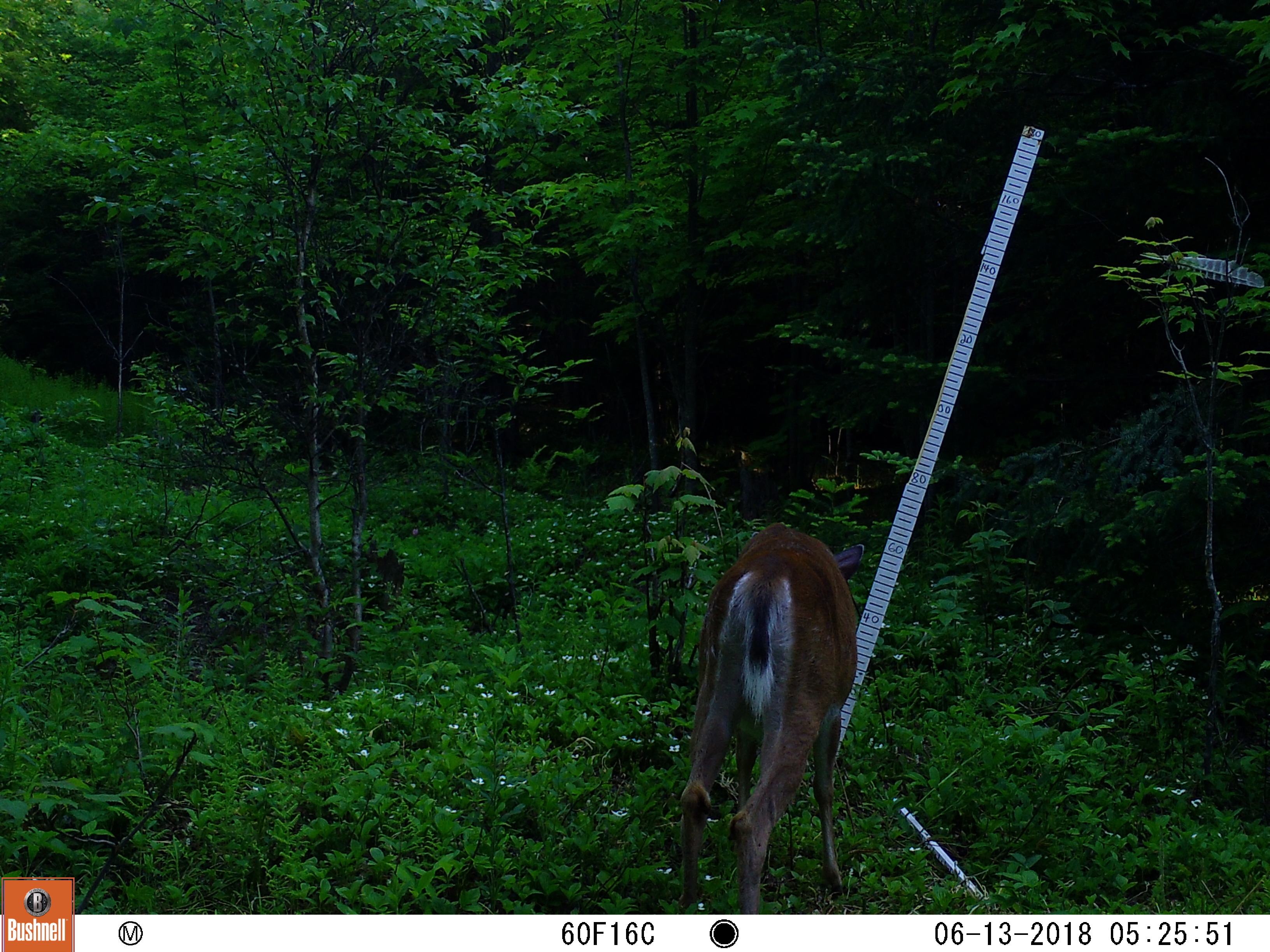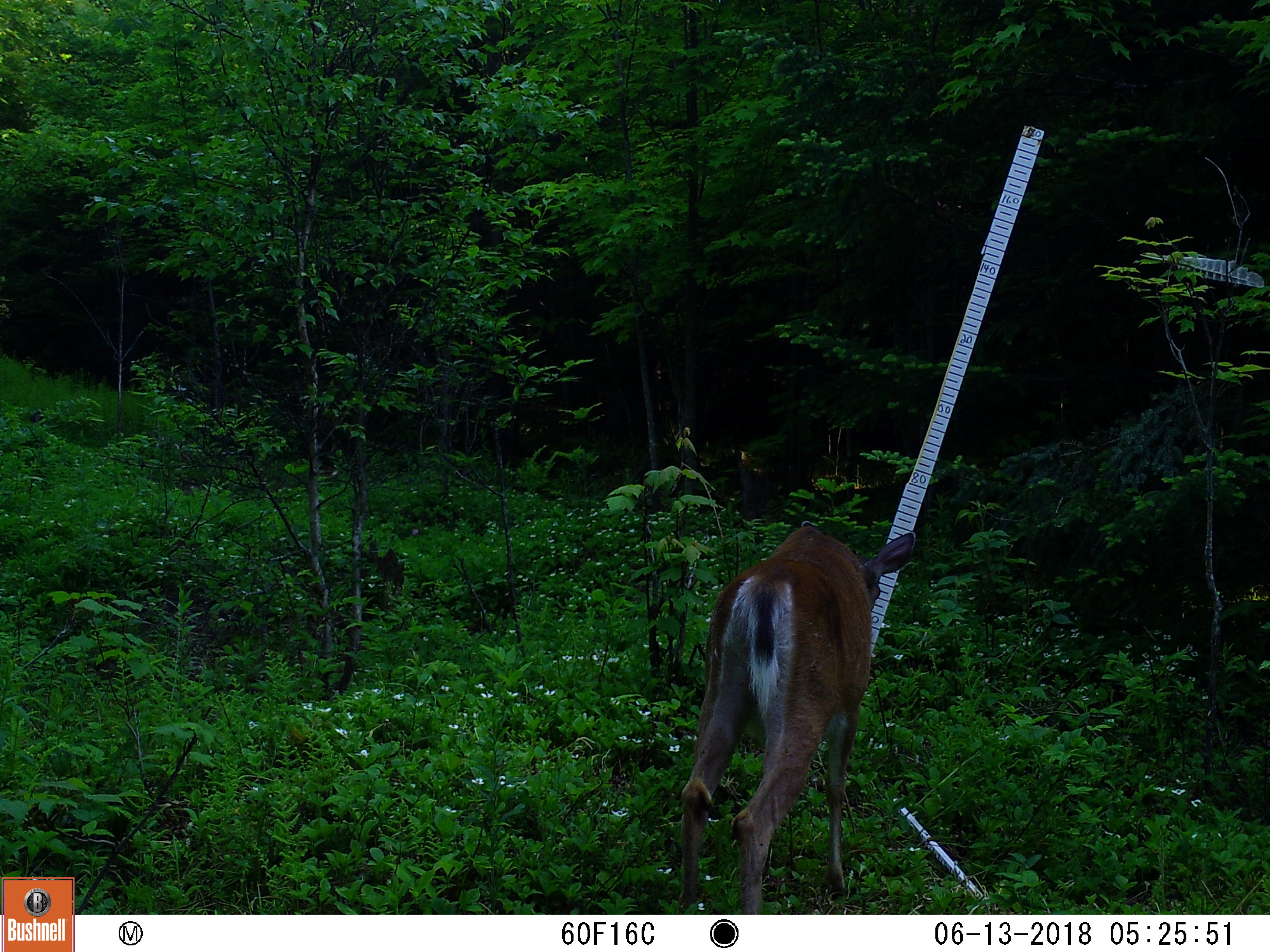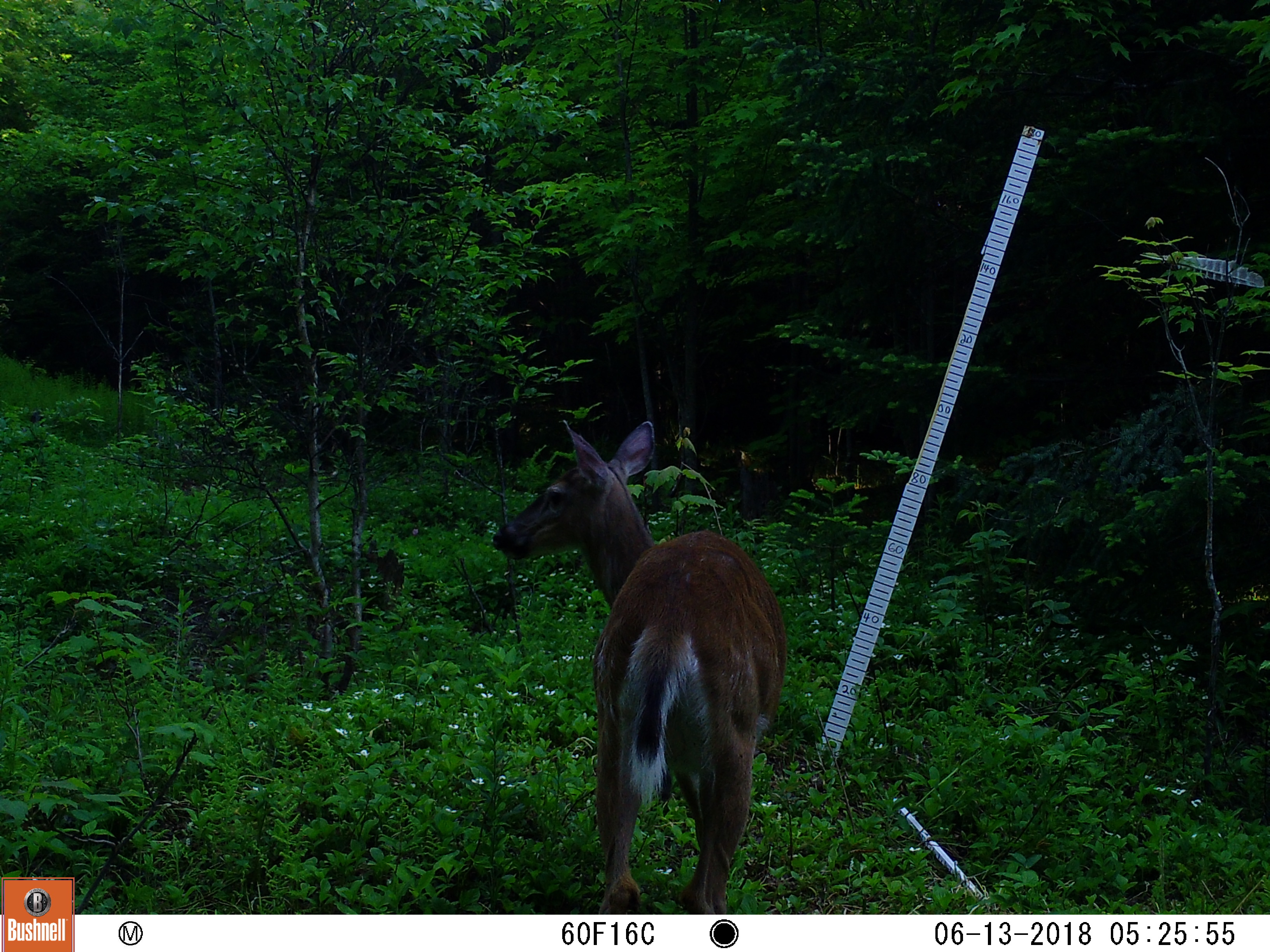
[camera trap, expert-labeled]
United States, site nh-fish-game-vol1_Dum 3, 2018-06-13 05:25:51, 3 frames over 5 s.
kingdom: Animalia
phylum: Chordata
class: Mammalia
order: Artiodactyla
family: Cervidae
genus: Odocoileus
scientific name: Odocoileus virginianus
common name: white-tailed deer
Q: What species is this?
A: White-tailed deer (Odocoileus virginianus).